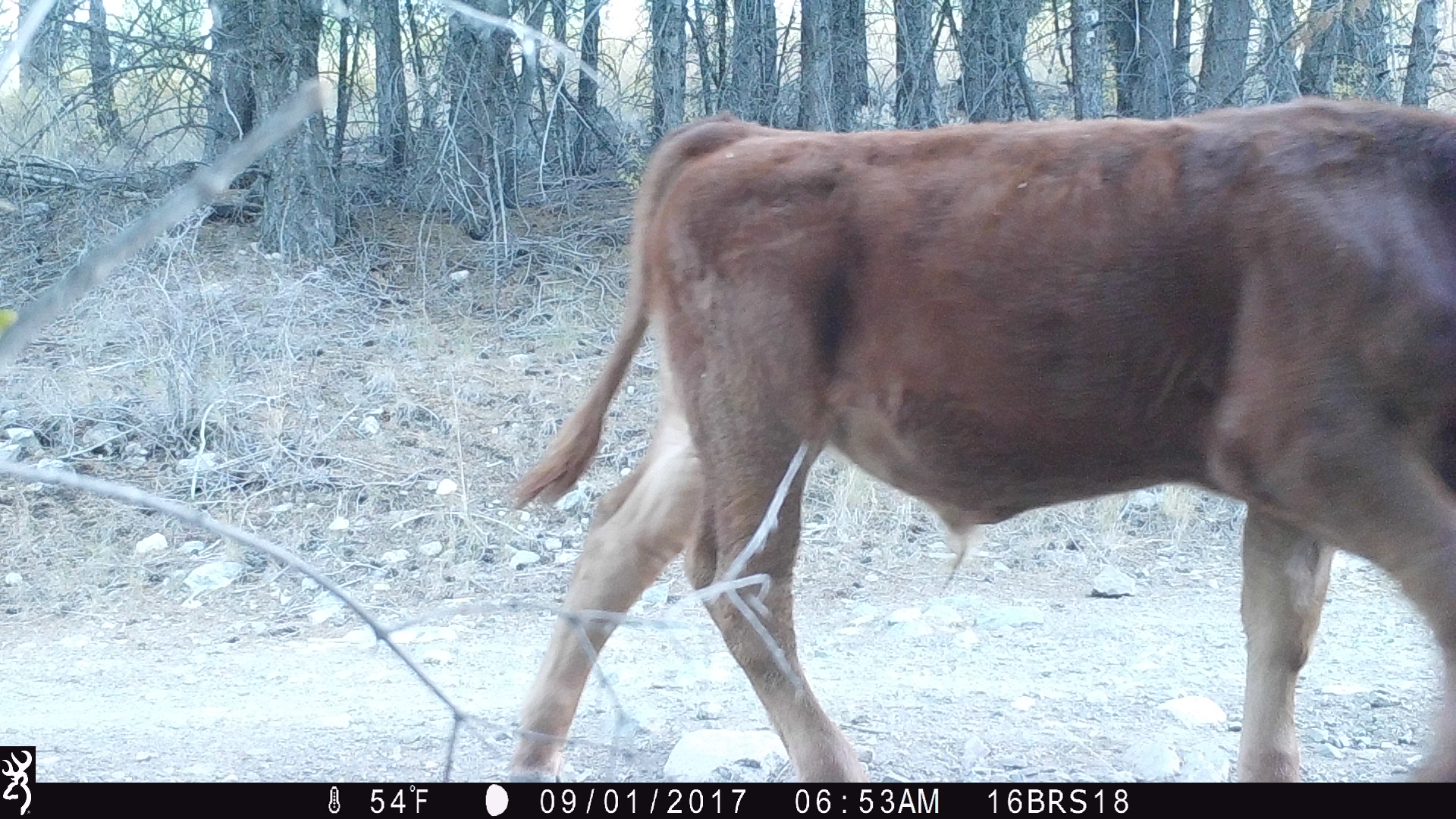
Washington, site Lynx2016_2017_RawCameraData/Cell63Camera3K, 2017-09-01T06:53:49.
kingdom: Animalia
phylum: Chordata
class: Mammalia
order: Artiodactyla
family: Bovidae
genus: Bos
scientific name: Bos taurus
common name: domestic cattle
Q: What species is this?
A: Domestic cattle (Bos taurus).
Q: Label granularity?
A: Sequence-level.